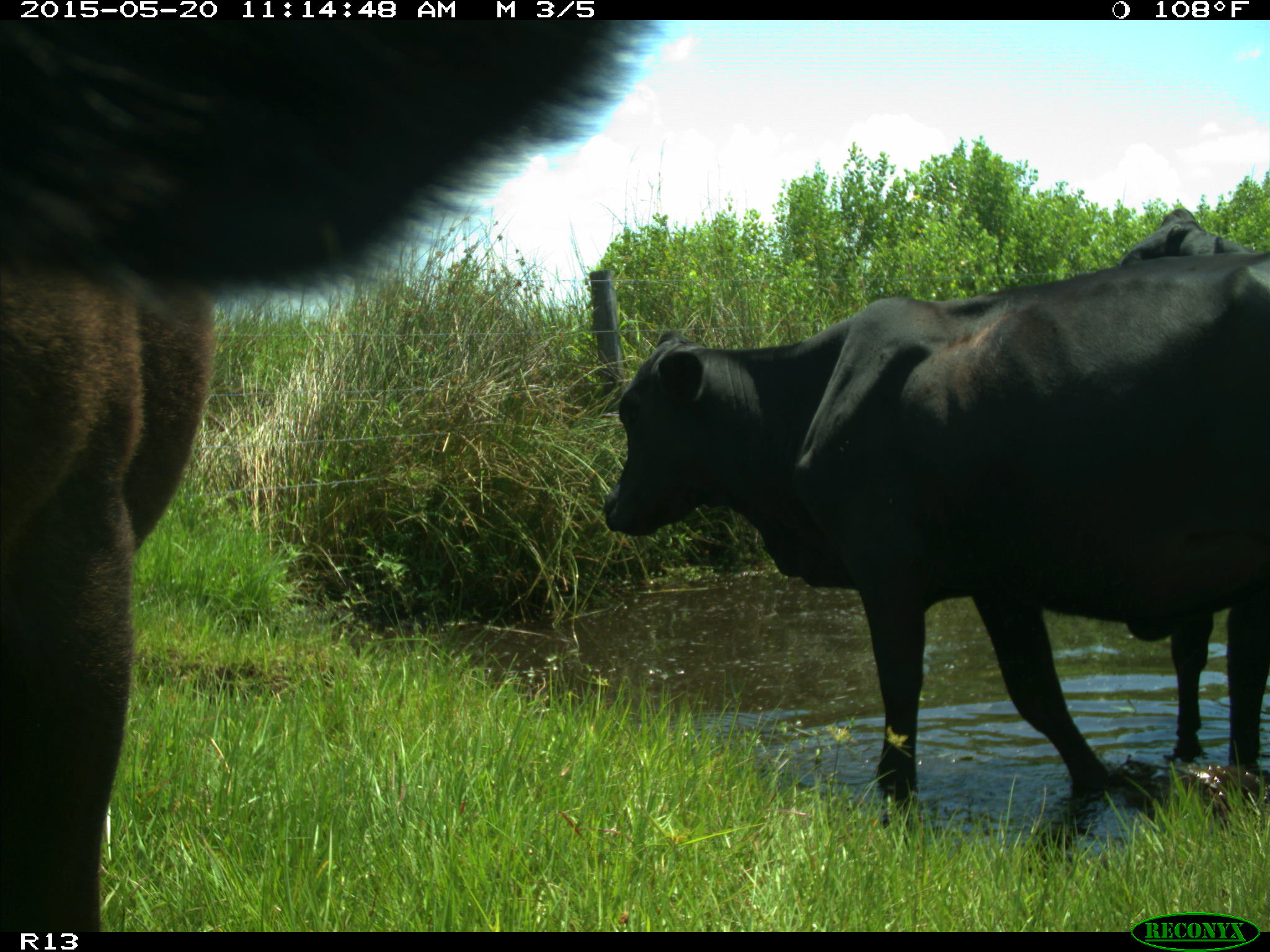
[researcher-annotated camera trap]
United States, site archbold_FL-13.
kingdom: Animalia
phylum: Chordata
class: Mammalia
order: Artiodactyla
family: Bovidae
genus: Bos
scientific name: Bos taurus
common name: domestic cow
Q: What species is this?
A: Bos taurus (domestic cow).